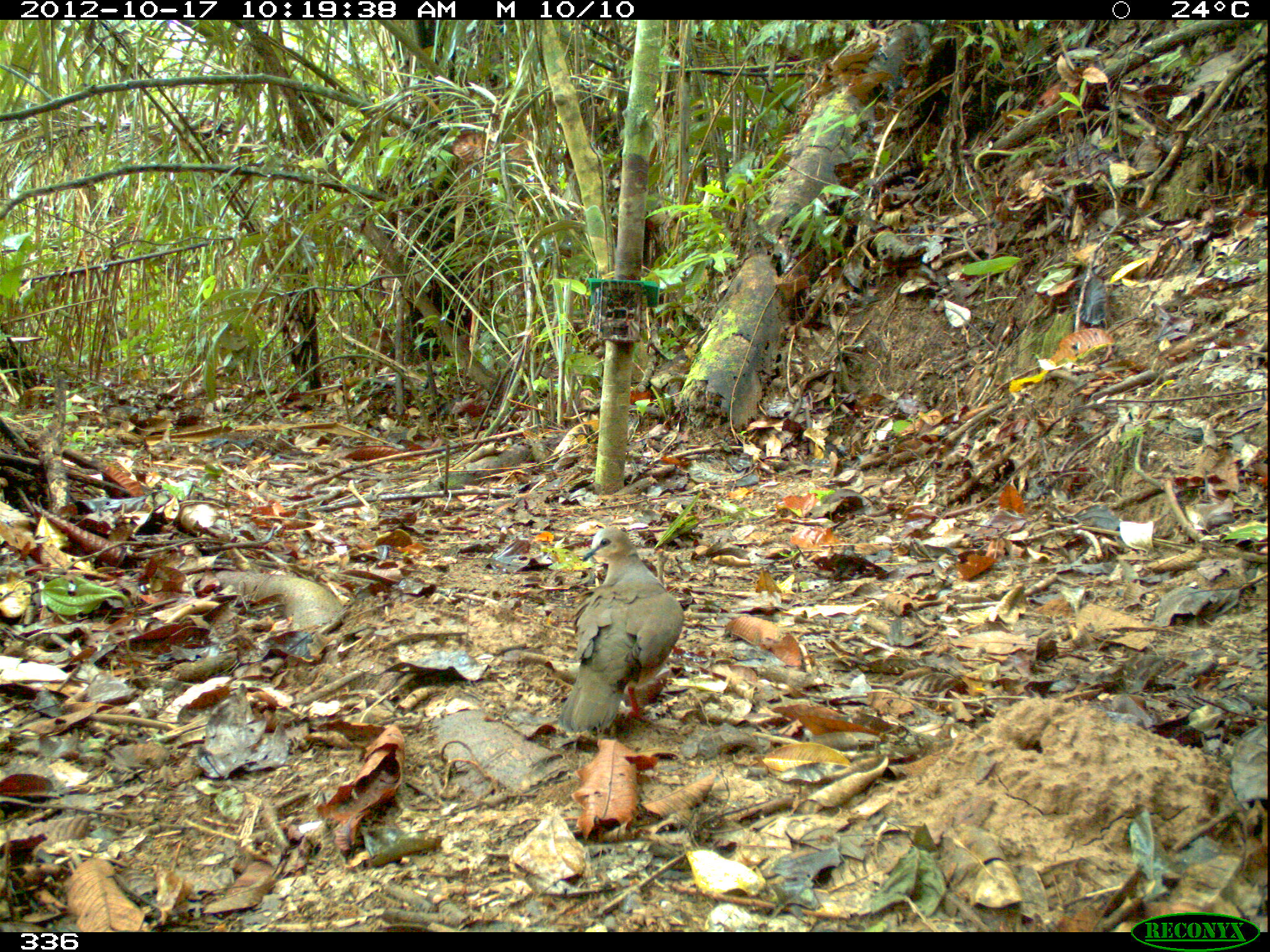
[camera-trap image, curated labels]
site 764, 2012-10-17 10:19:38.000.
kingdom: Animalia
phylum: Chordata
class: Aves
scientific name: Aves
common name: bird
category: unknown bird